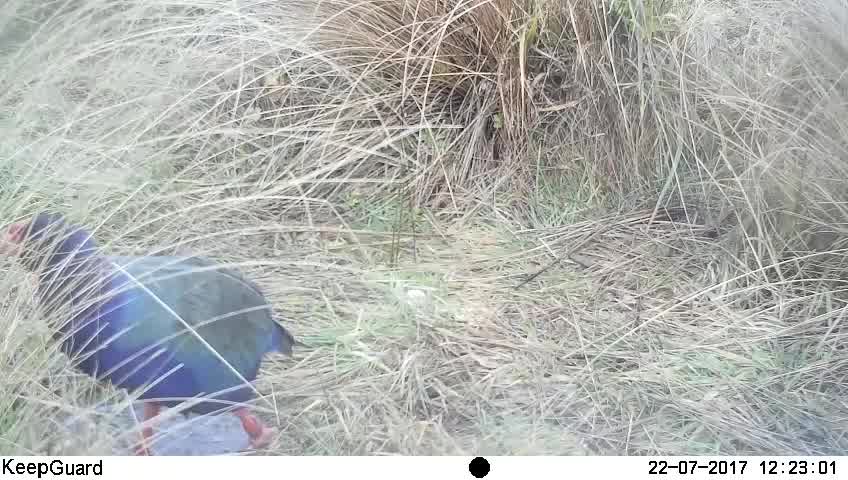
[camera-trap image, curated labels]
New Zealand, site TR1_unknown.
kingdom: Animalia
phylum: Chordata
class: Aves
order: Gruiformes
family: Rallidae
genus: Porphyrio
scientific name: Porphyrio mantelli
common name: takahe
Takahe (Porphyrio mantelli).